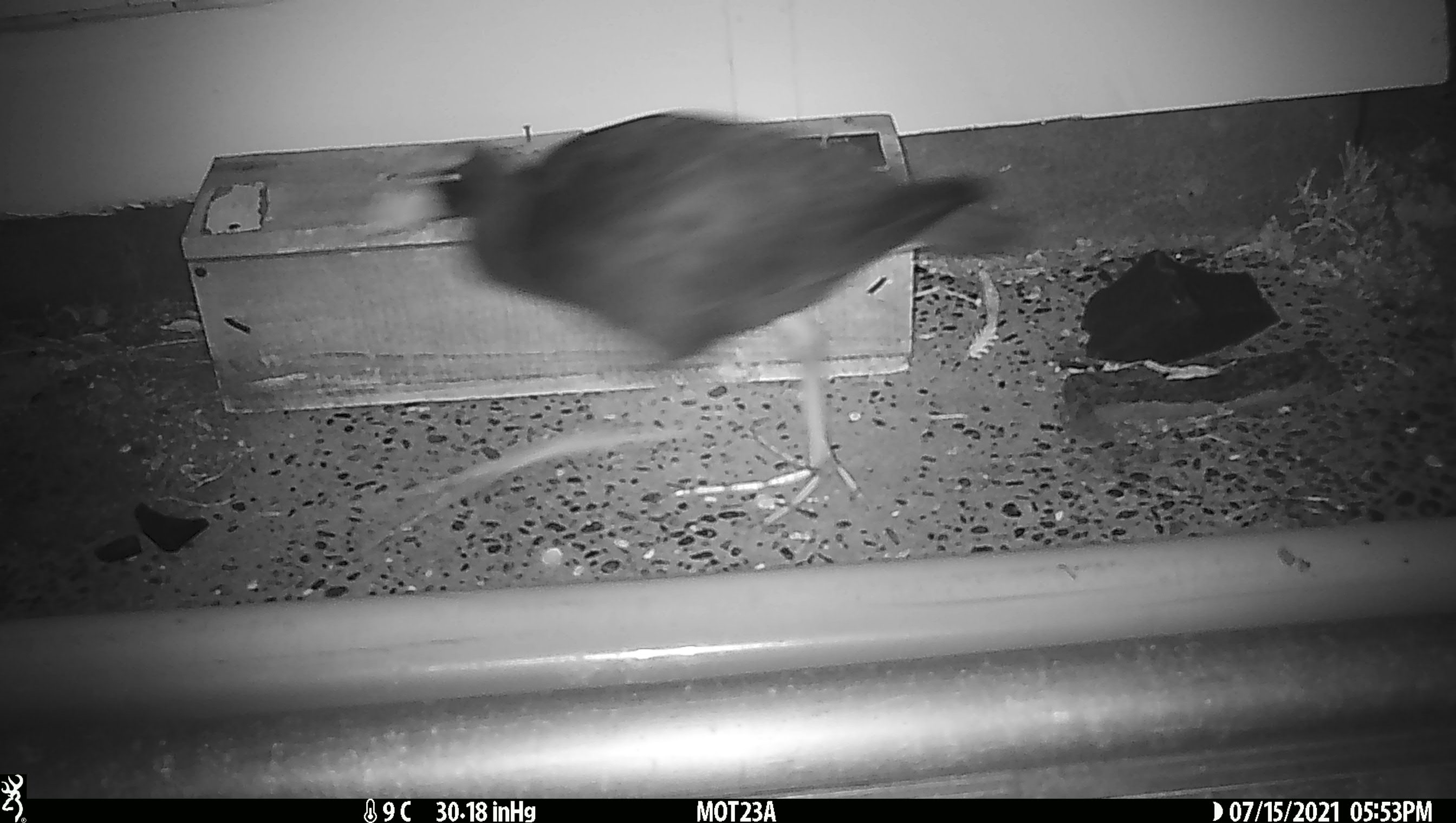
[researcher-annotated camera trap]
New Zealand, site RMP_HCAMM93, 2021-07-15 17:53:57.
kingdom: Animalia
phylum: Chordata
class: Aves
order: Gruiformes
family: Rallidae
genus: Porphyrio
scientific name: Porphyrio melanotus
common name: australasian swamphen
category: pukeko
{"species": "pukeko (australasian swamphen) (Porphyrio melanotus)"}